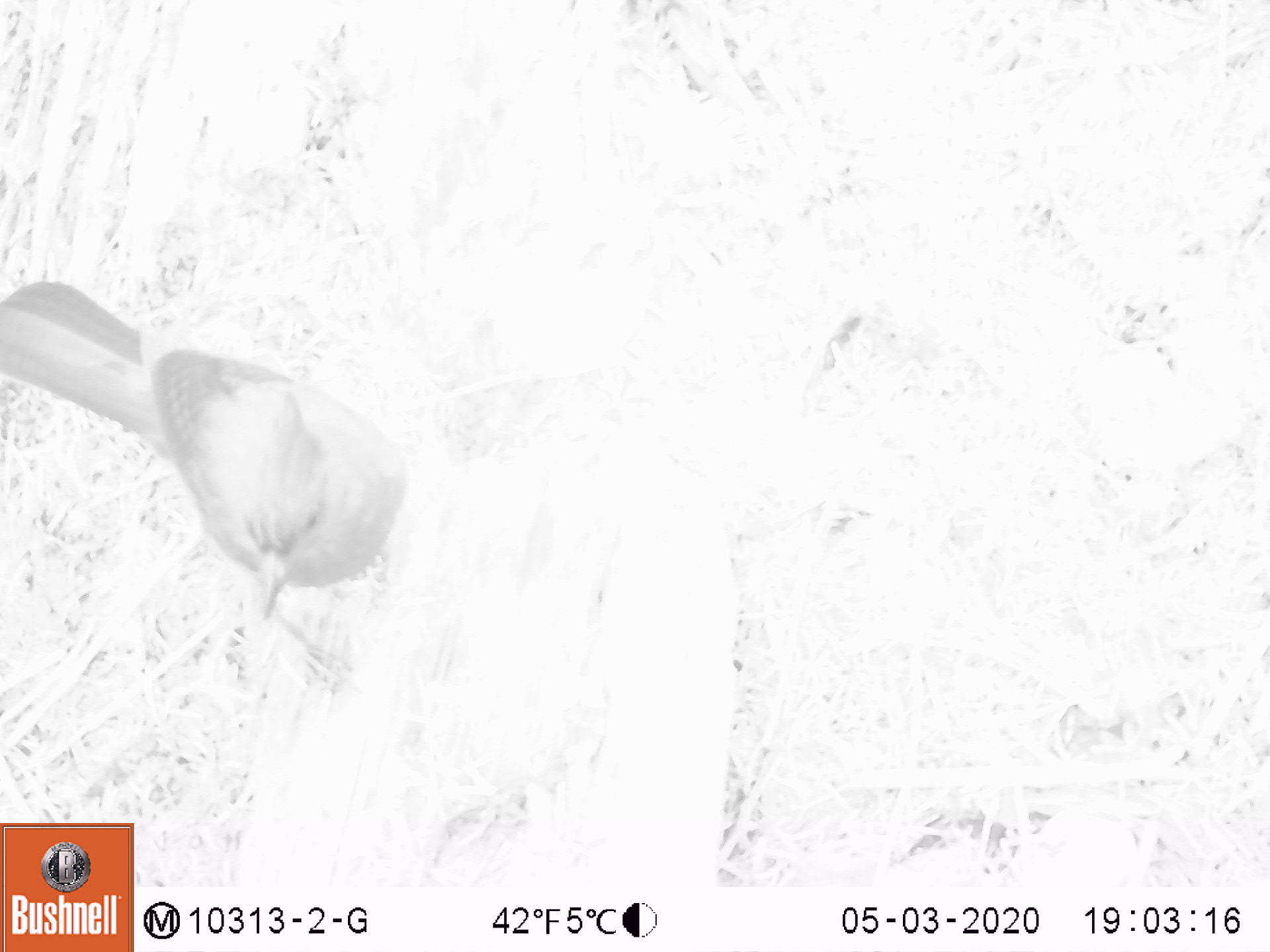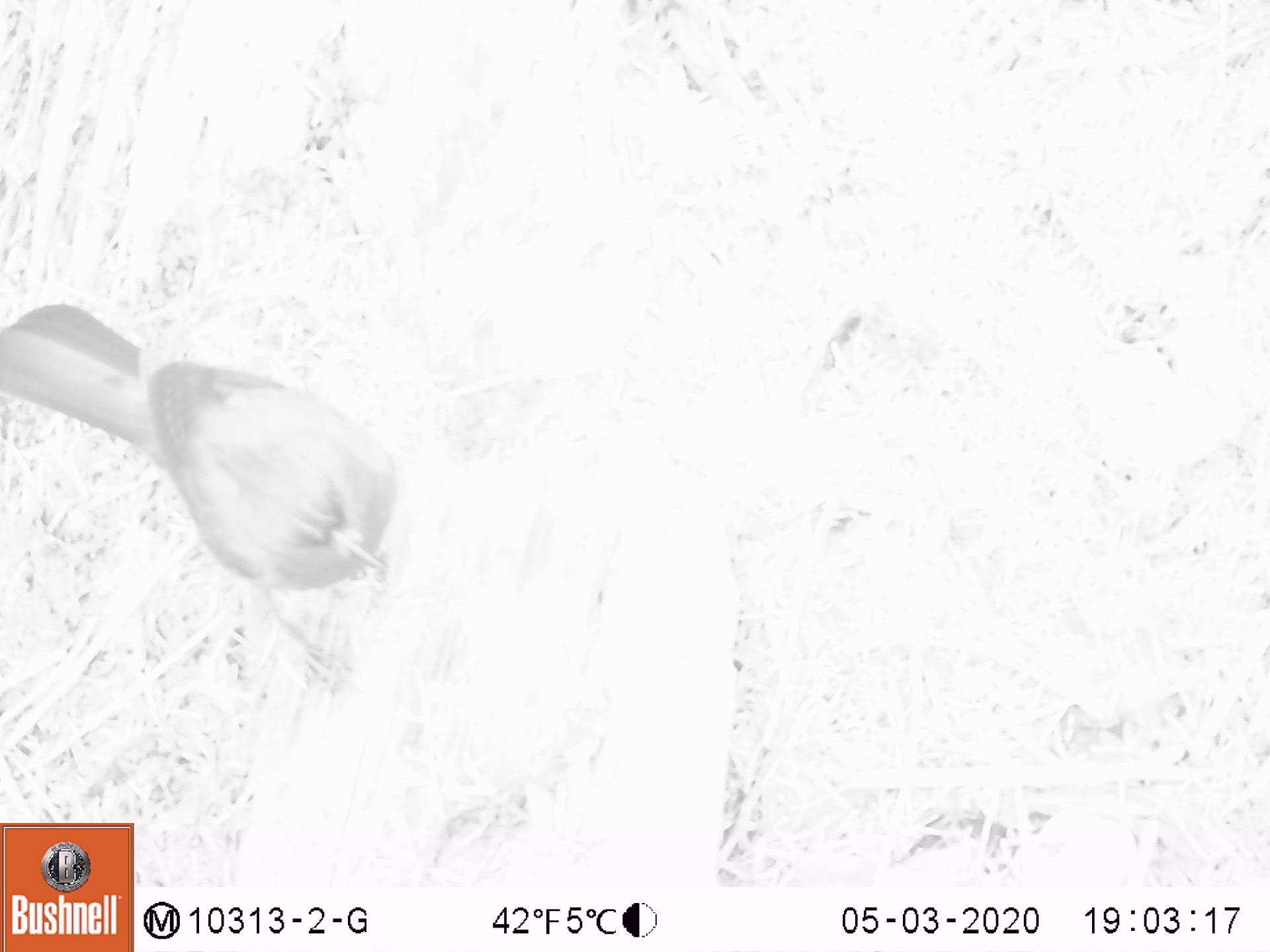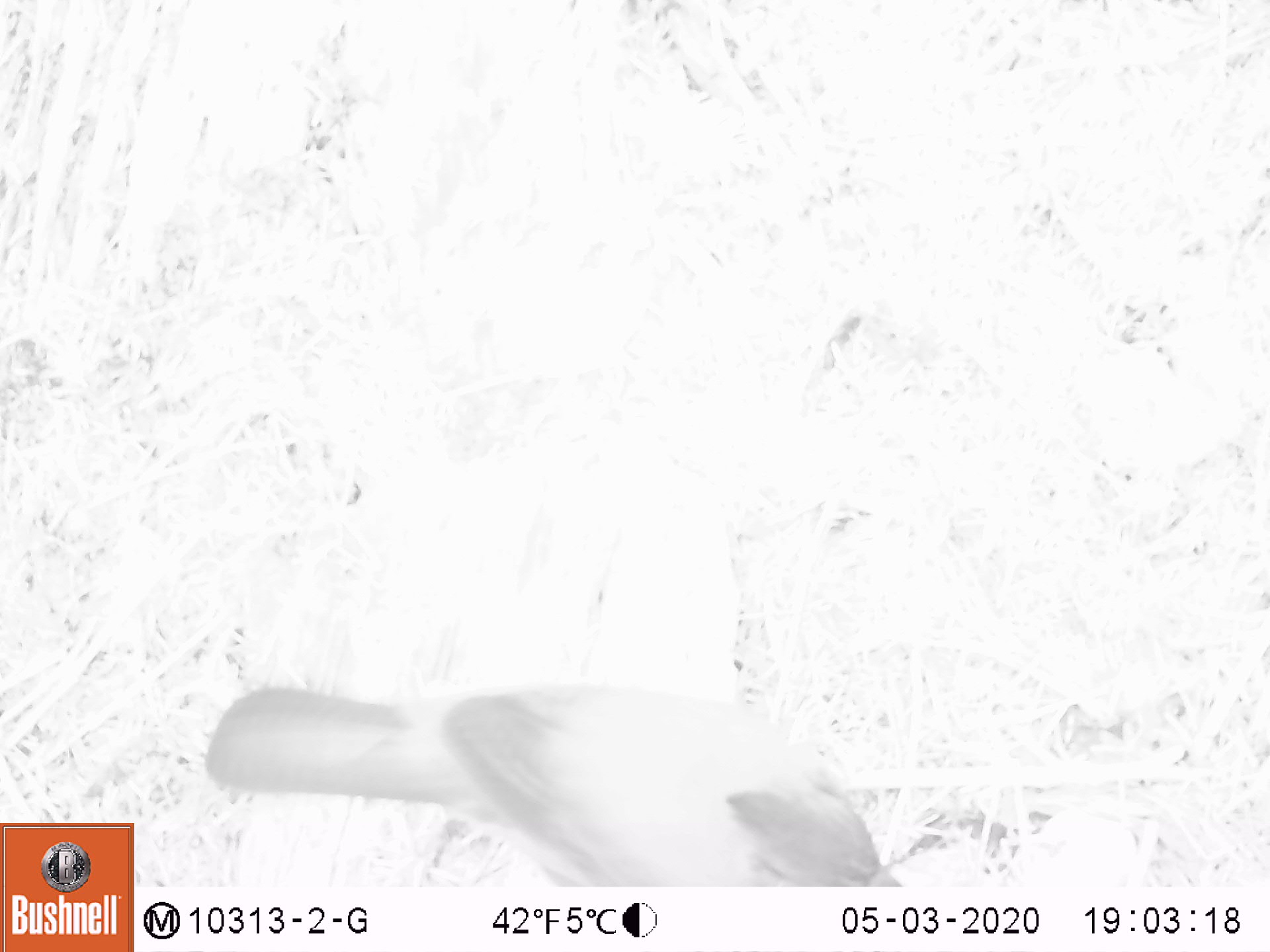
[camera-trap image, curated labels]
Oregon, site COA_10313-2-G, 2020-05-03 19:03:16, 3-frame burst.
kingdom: Animalia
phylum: Chordata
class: Aves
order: Passeriformes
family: Corvidae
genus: Cyanocitta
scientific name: Cyanocitta stelleri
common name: steller's jay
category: stellers jay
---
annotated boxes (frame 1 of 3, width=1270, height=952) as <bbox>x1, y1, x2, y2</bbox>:
stellers jay: <bbox>0, 277, 411, 705</bbox>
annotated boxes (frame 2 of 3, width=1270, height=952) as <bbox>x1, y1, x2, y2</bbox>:
stellers jay: <bbox>1, 301, 406, 705</bbox>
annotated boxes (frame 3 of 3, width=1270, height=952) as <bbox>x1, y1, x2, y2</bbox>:
stellers jay: <bbox>206, 683, 900, 883</bbox>